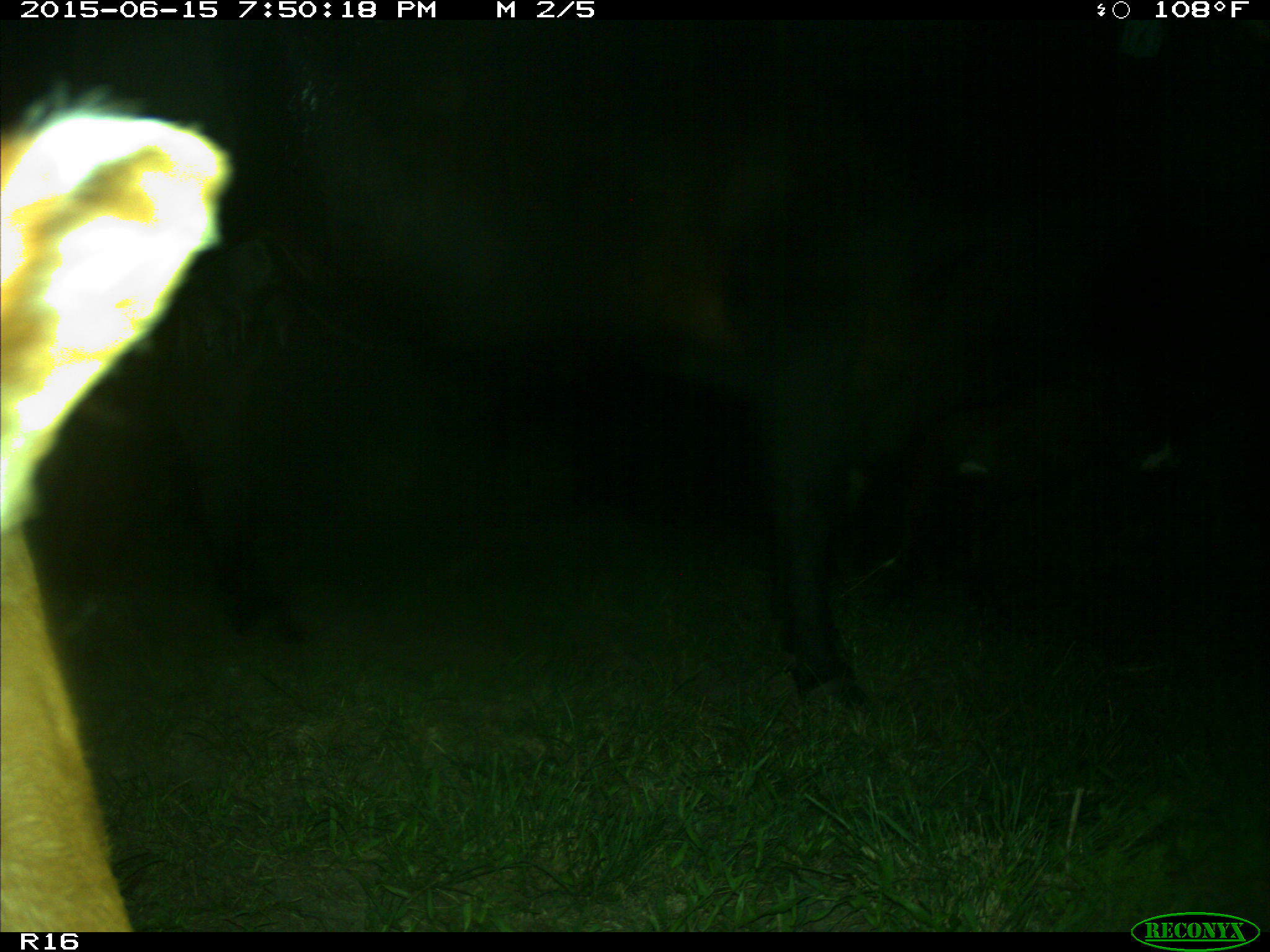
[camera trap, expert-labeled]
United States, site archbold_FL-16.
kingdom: Animalia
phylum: Chordata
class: Mammalia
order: Artiodactyla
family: Bovidae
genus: Bos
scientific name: Bos taurus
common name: domestic cow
Bos taurus (domestic cow).